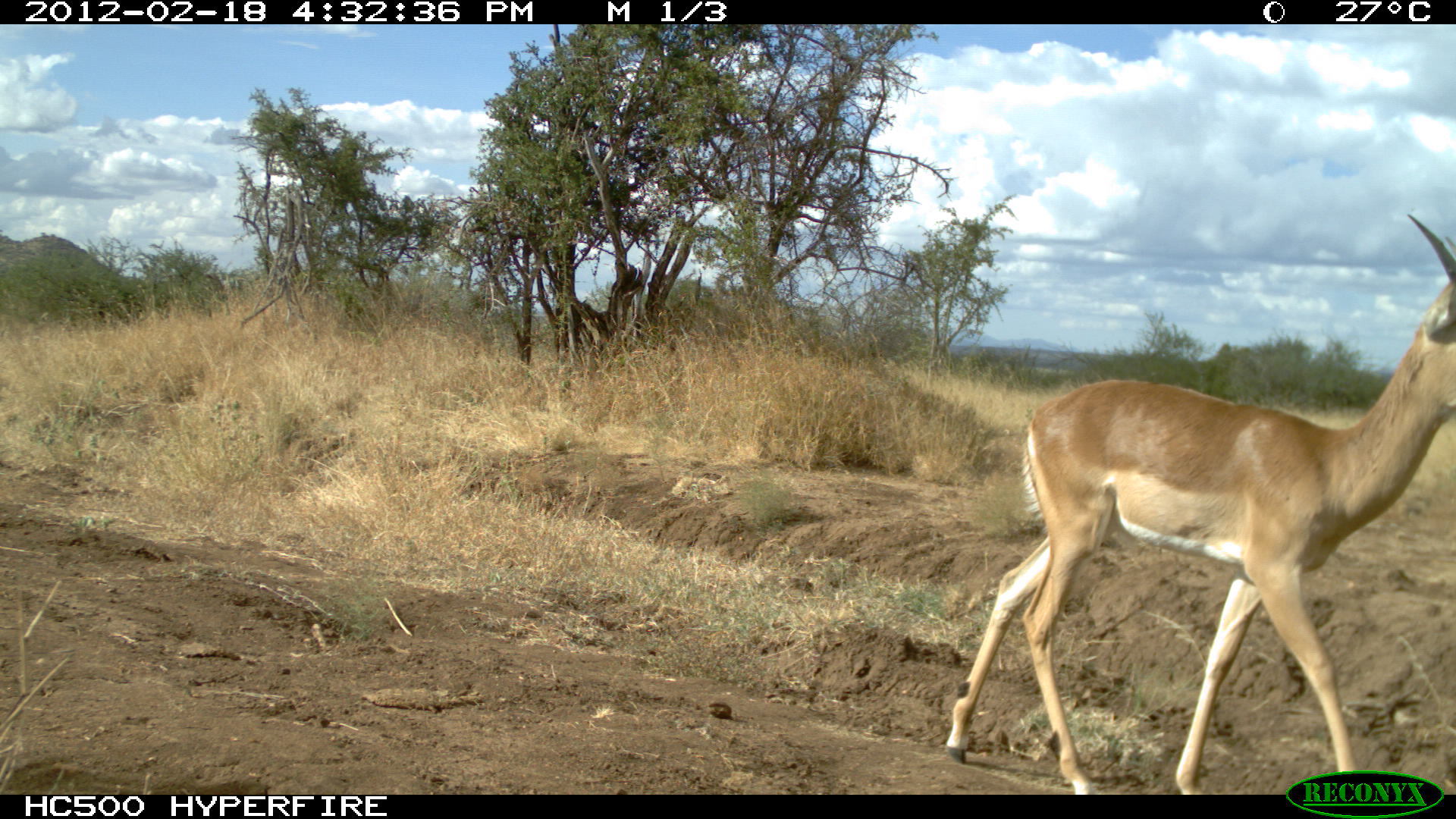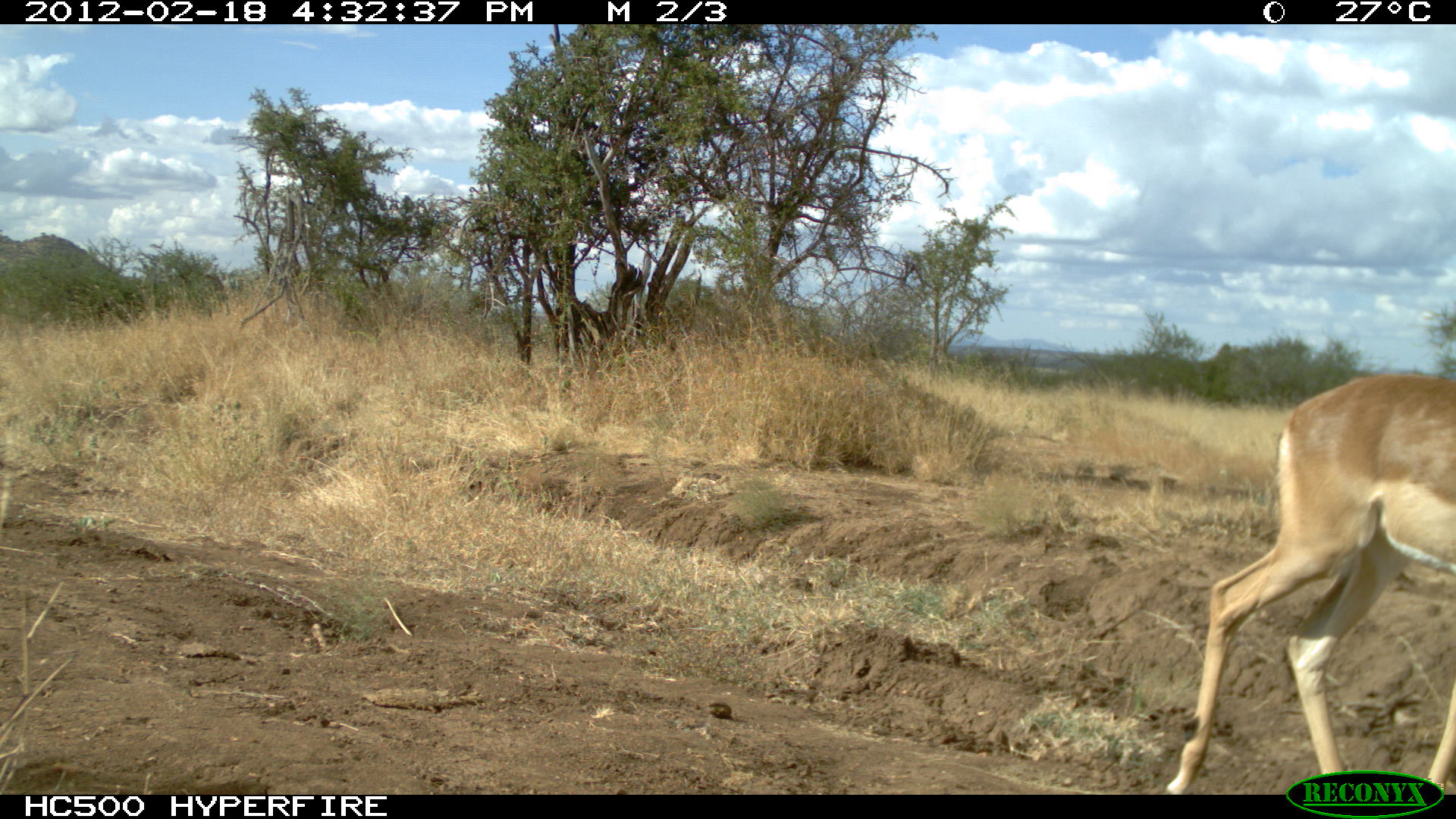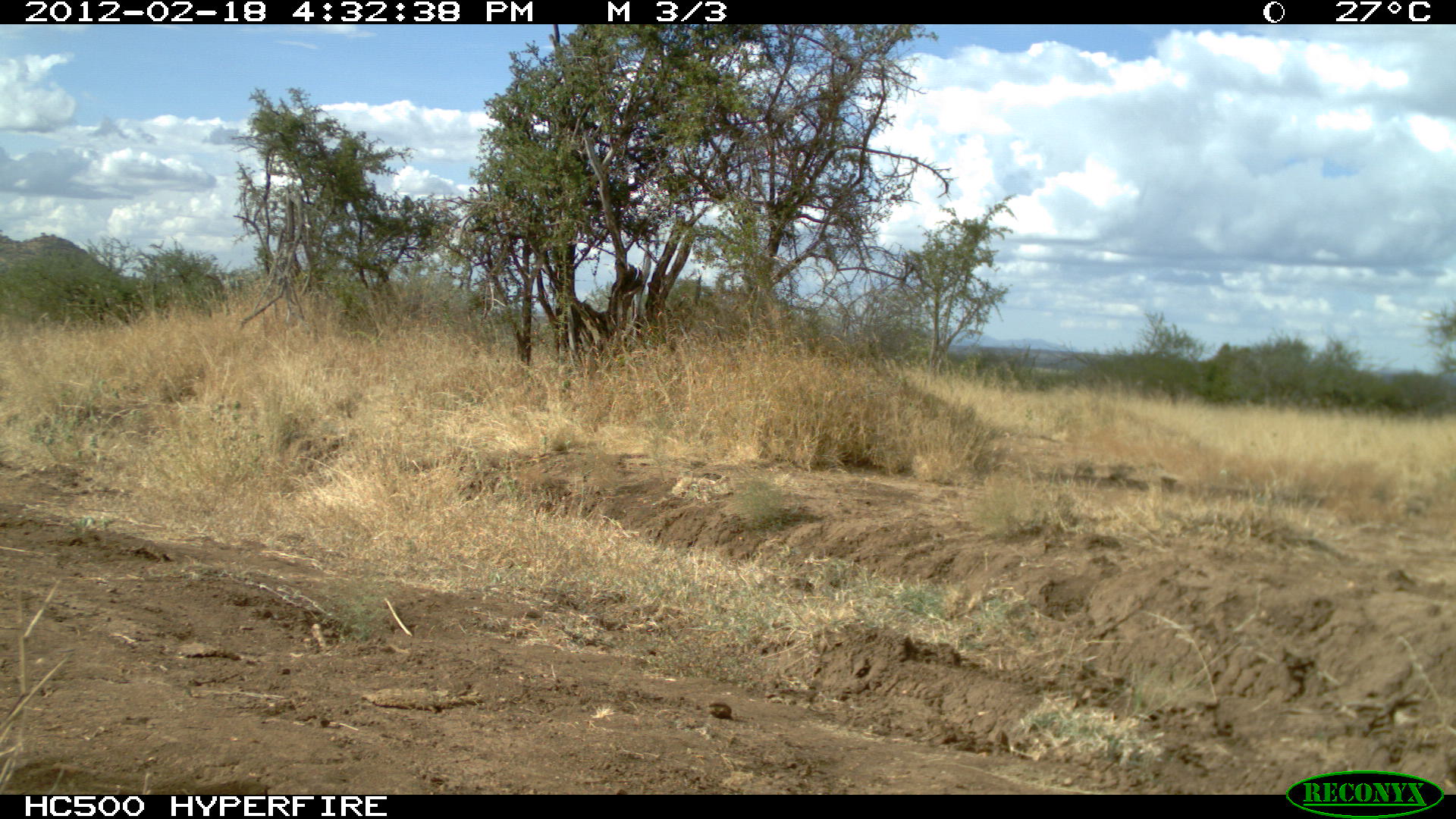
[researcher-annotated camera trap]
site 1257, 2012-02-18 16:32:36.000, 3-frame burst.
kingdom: Animalia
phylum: Chordata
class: Mammalia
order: Artiodactyla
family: Bovidae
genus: Aepyceros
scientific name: Aepyceros melampus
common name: impala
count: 1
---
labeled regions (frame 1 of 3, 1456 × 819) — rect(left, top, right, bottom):
aepyceros melampus: rect(942, 207, 1456, 792)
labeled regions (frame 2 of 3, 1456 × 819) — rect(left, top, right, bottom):
aepyceros melampus: rect(1158, 361, 1456, 793)